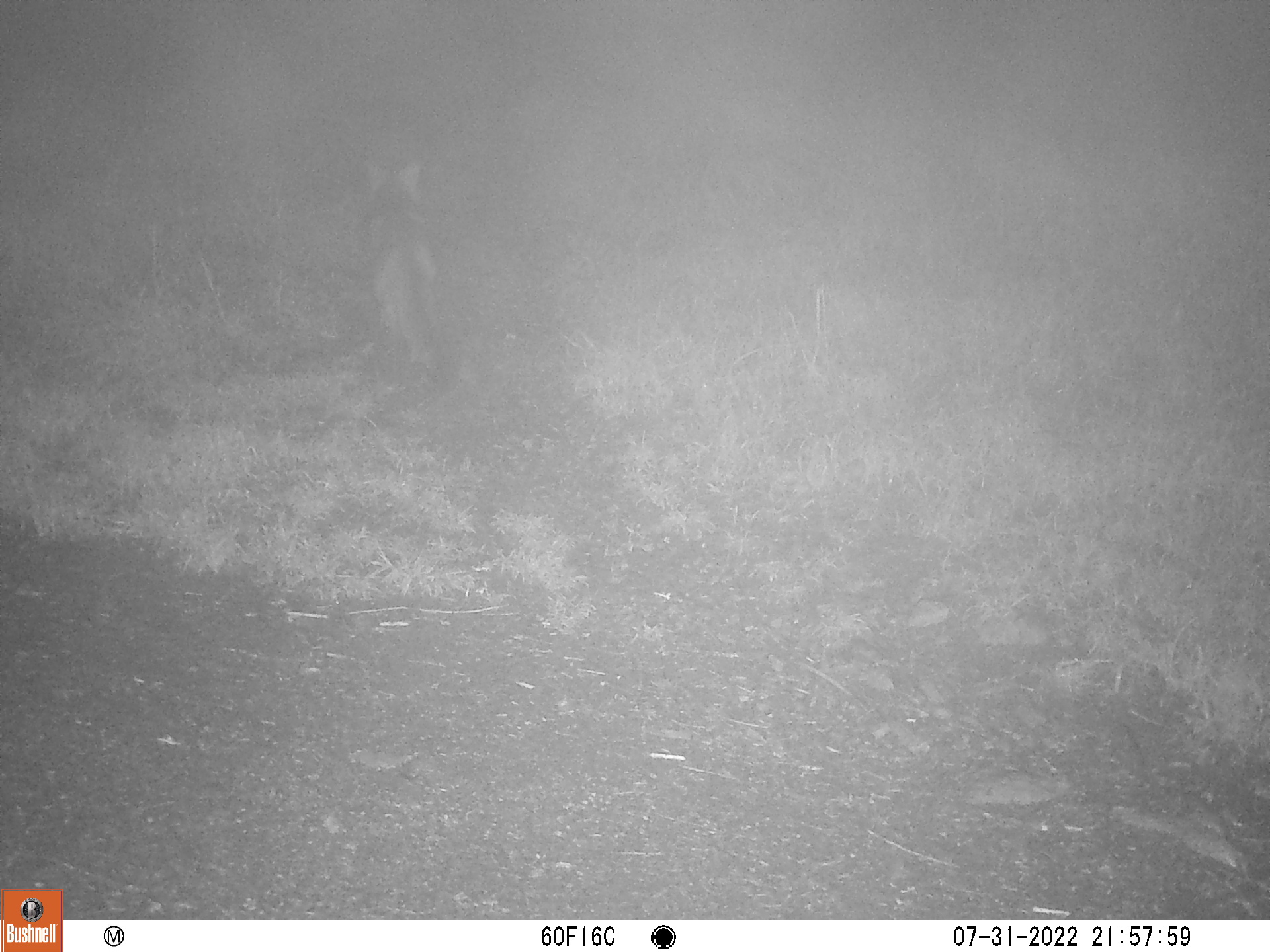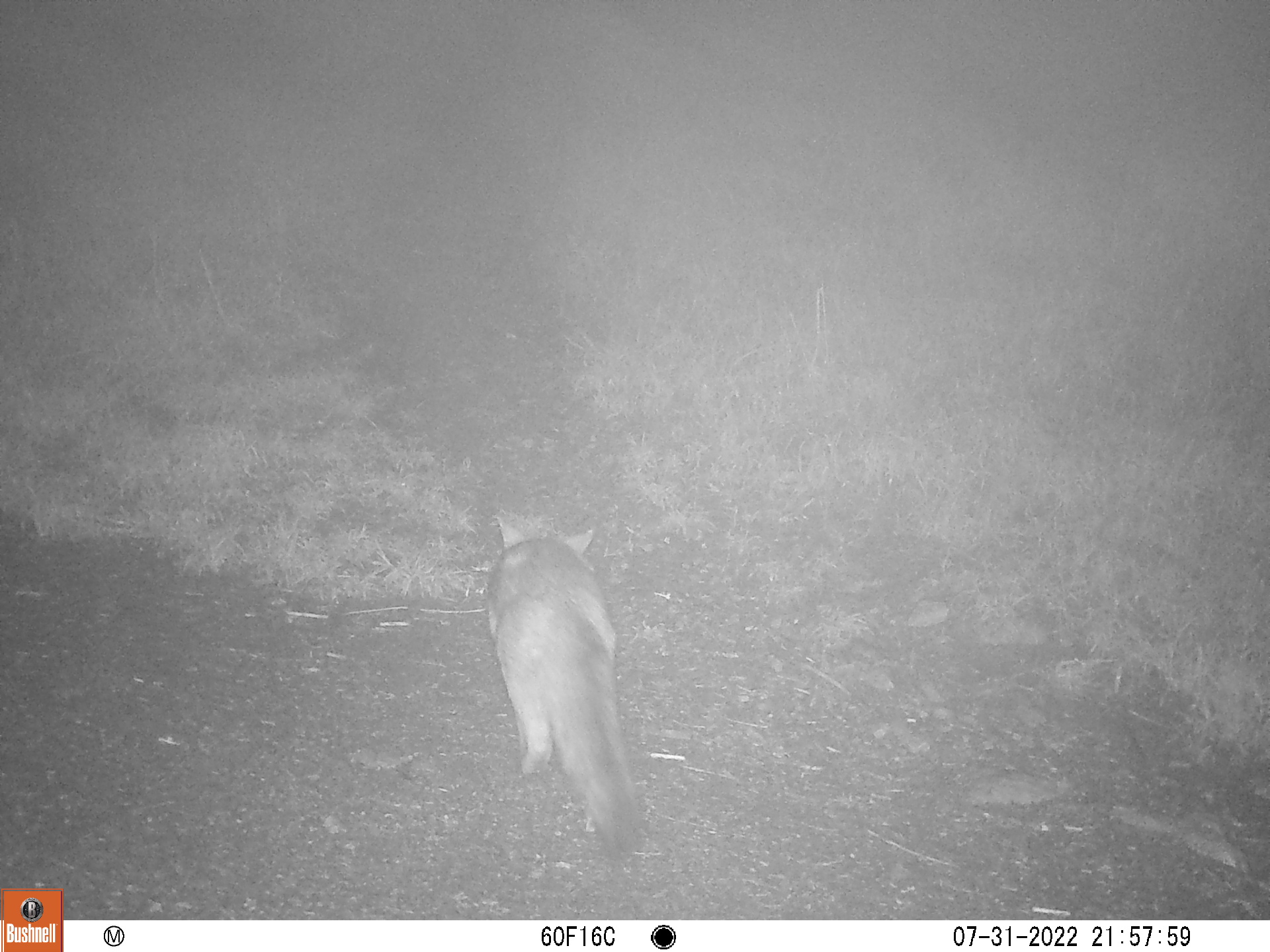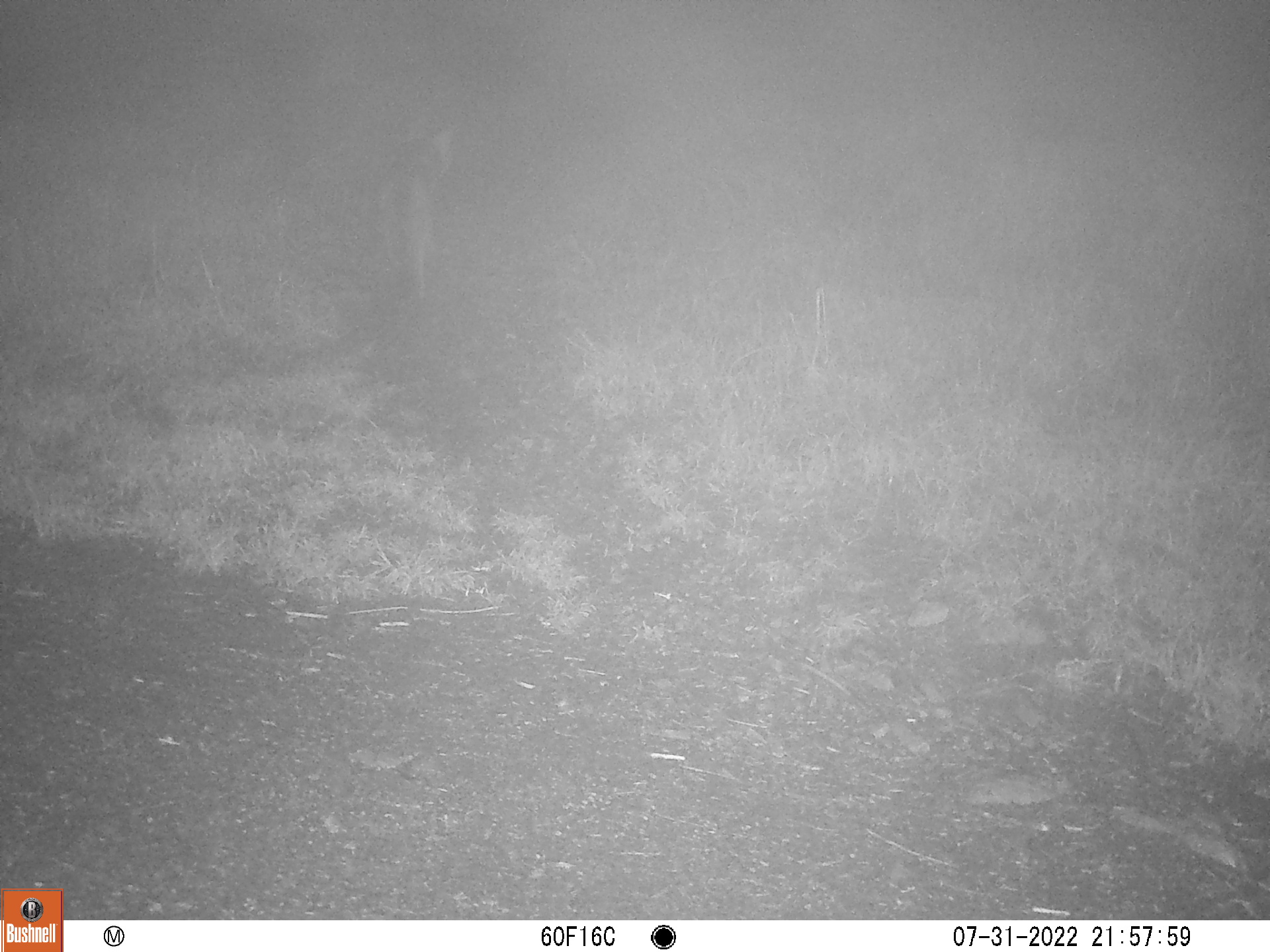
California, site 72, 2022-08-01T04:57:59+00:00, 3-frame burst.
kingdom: Animalia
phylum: Chordata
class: Mammalia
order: Carnivora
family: Canidae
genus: Urocyon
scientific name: Urocyon cinereoargenteus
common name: gray fox